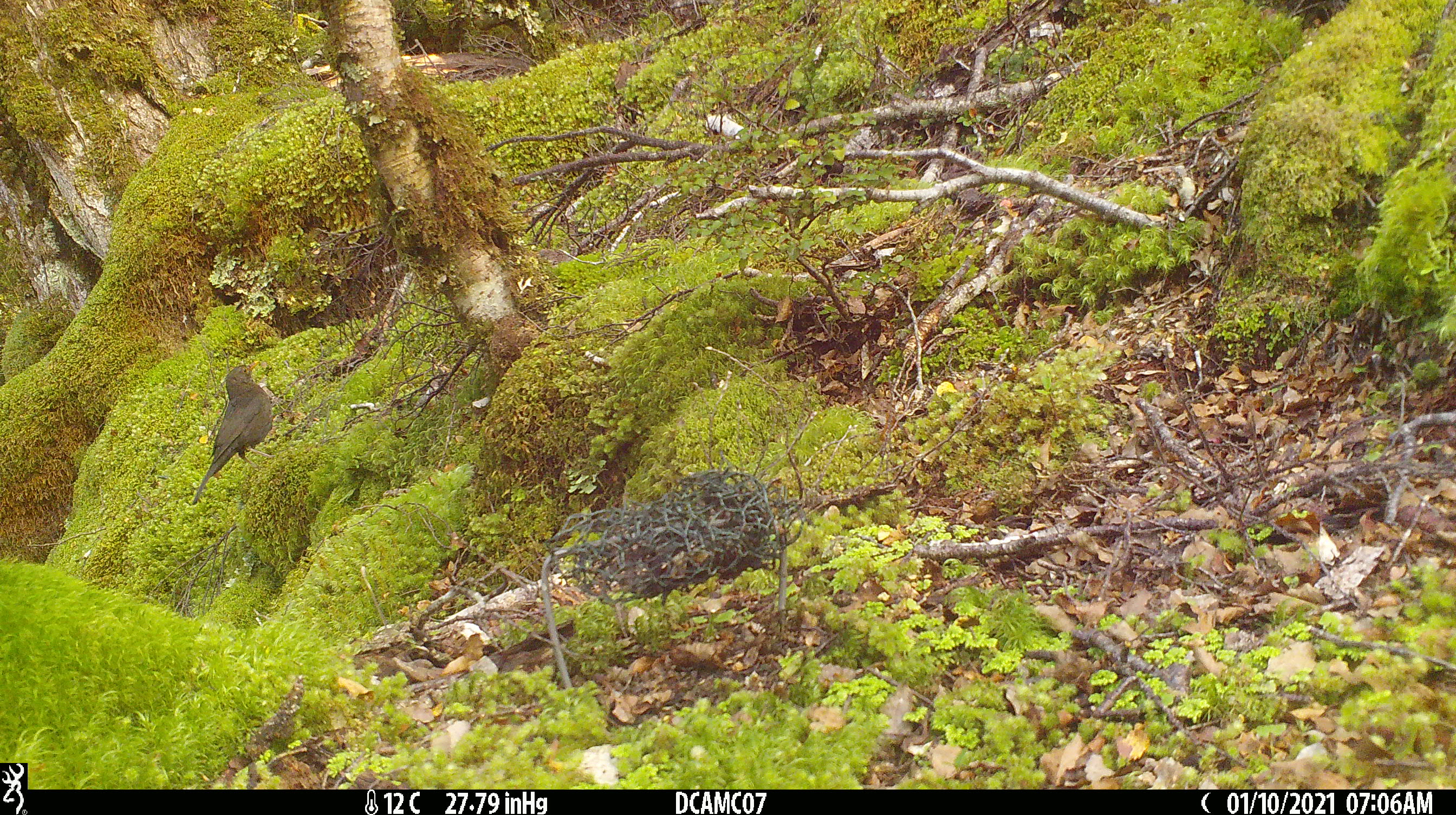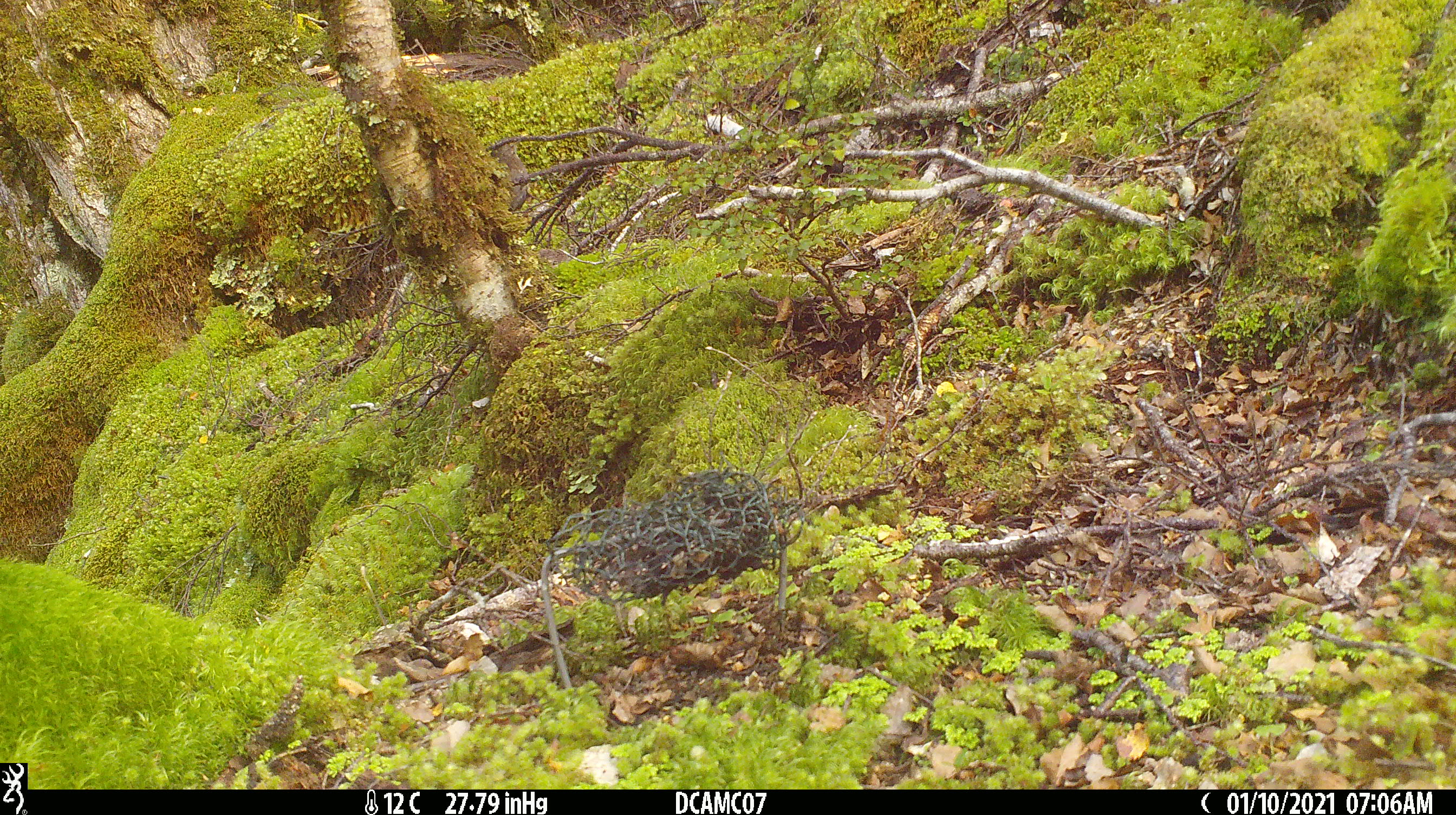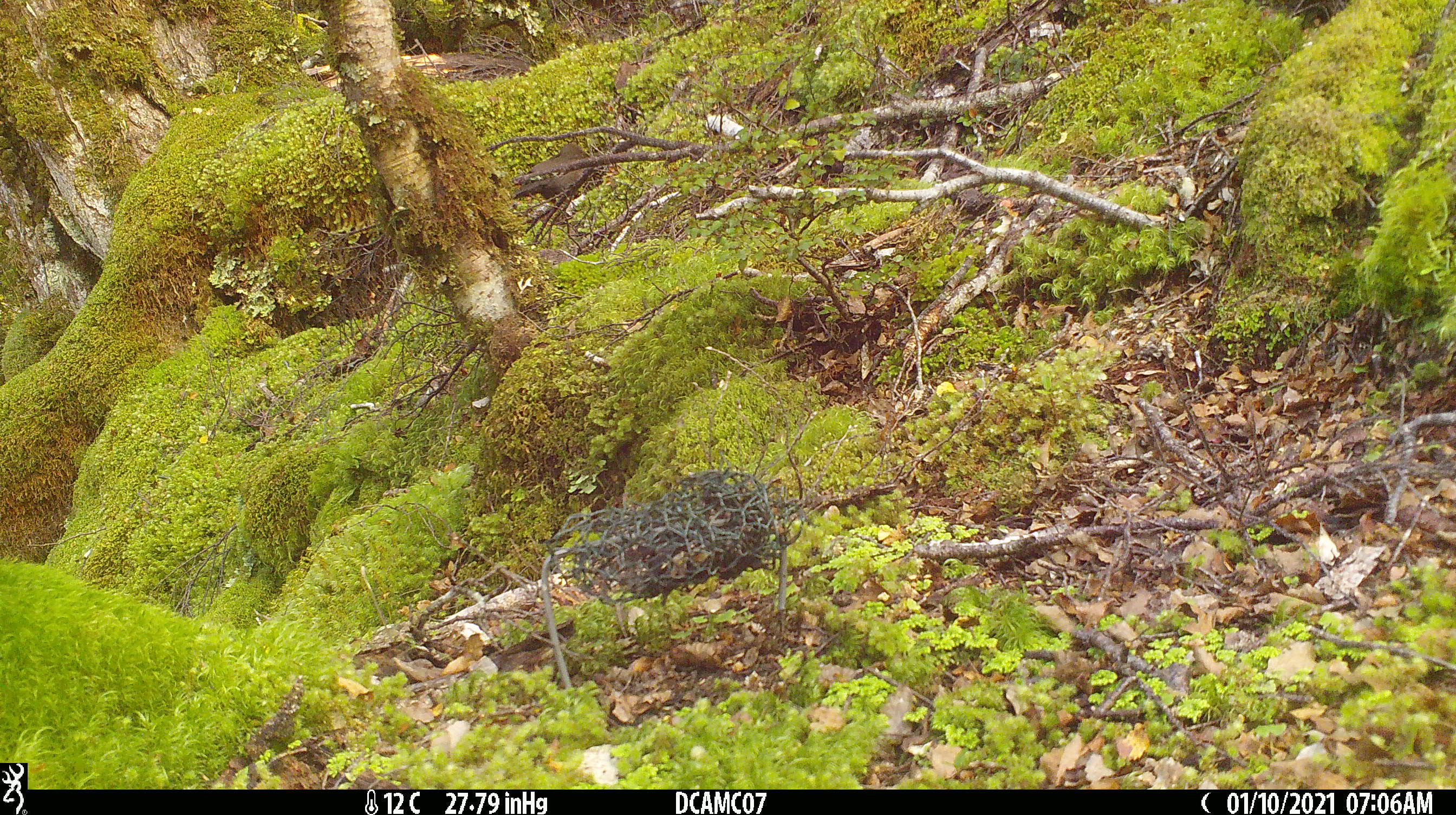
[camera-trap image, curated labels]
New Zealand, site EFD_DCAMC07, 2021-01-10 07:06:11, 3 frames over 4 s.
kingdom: Animalia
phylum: Chordata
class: Aves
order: Passeriformes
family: Turdidae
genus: Turdus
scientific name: Turdus merula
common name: eurasian blackbird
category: blackbird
Blackbird (eurasian blackbird) (Turdus merula).